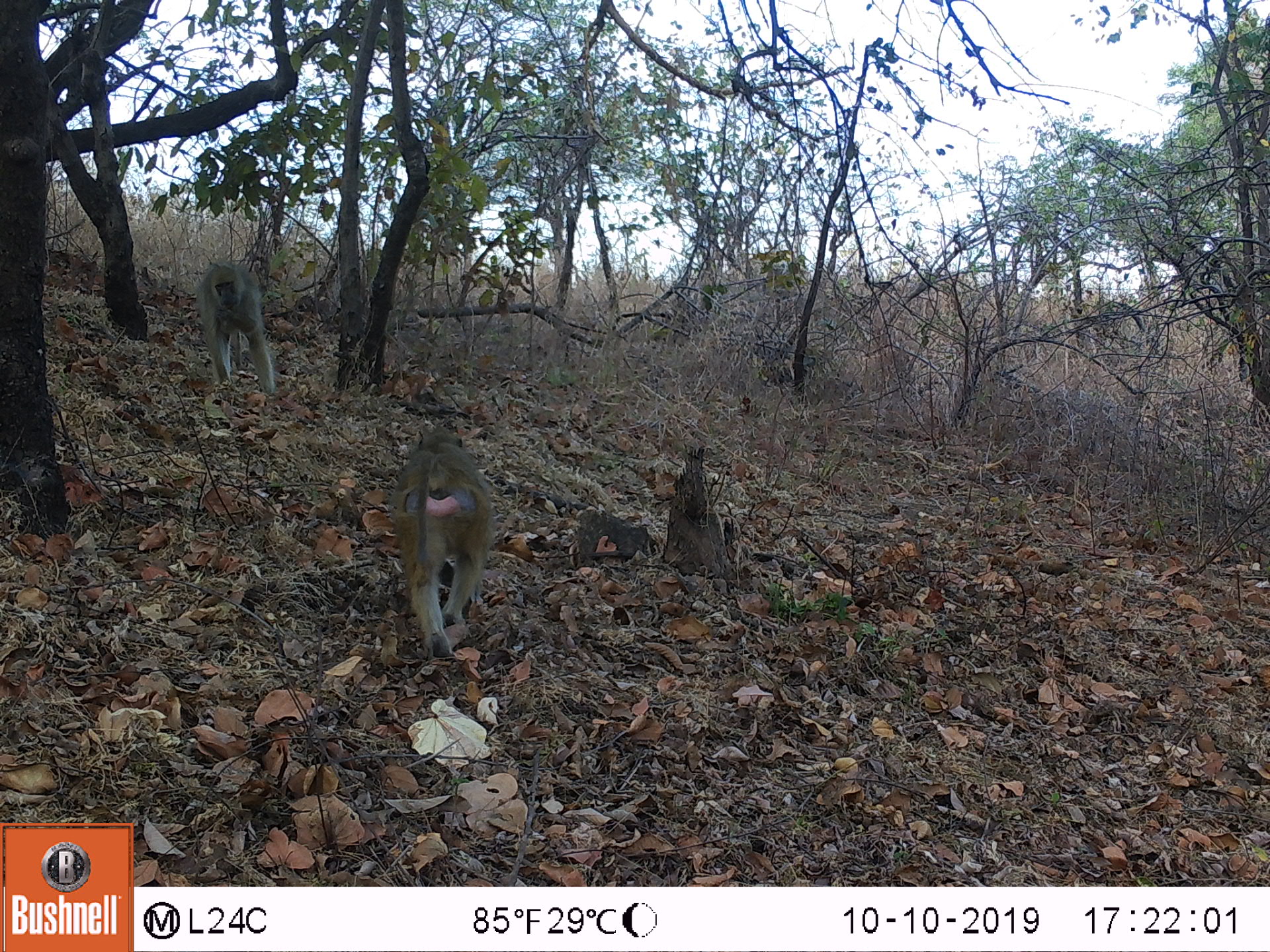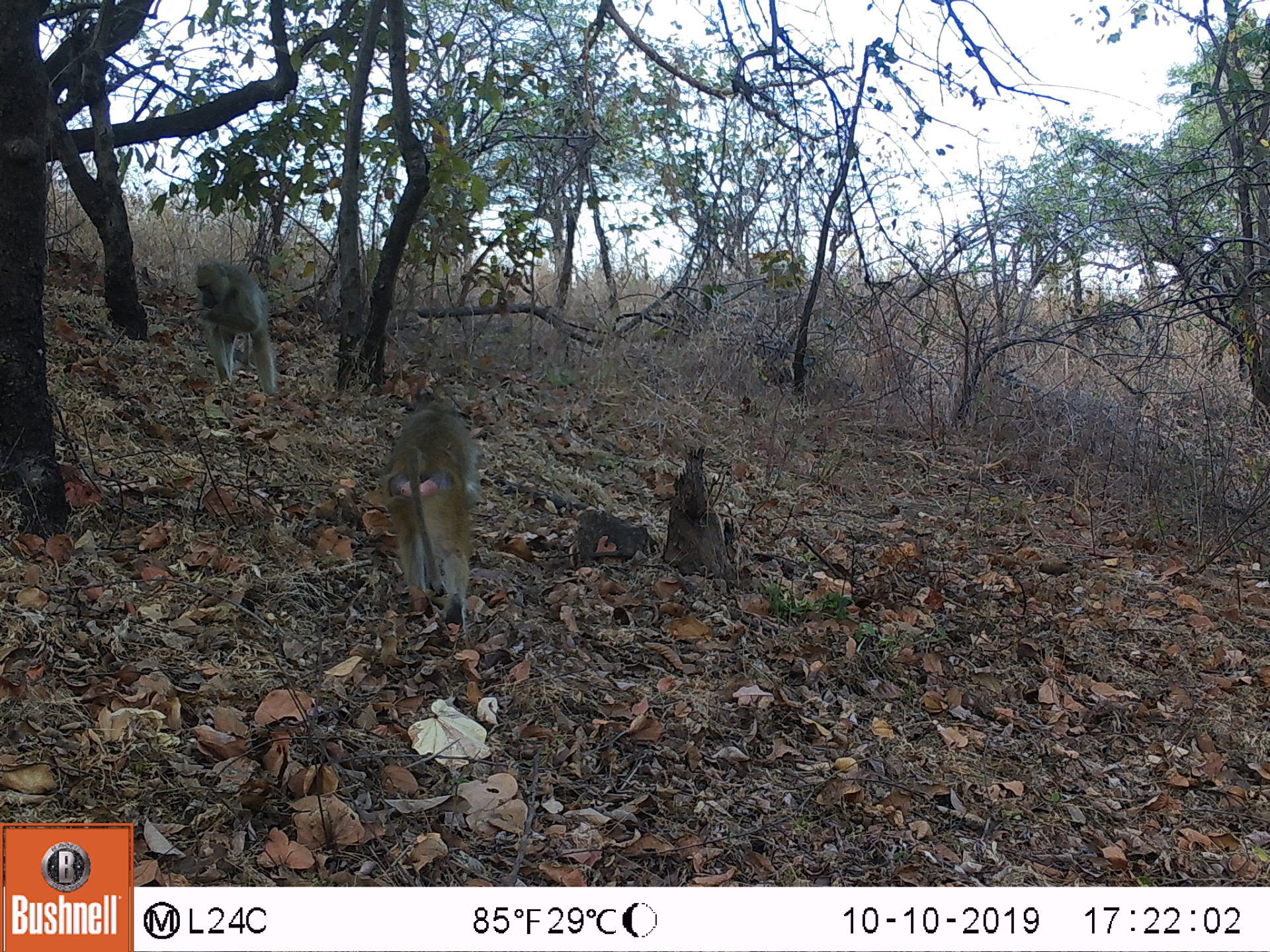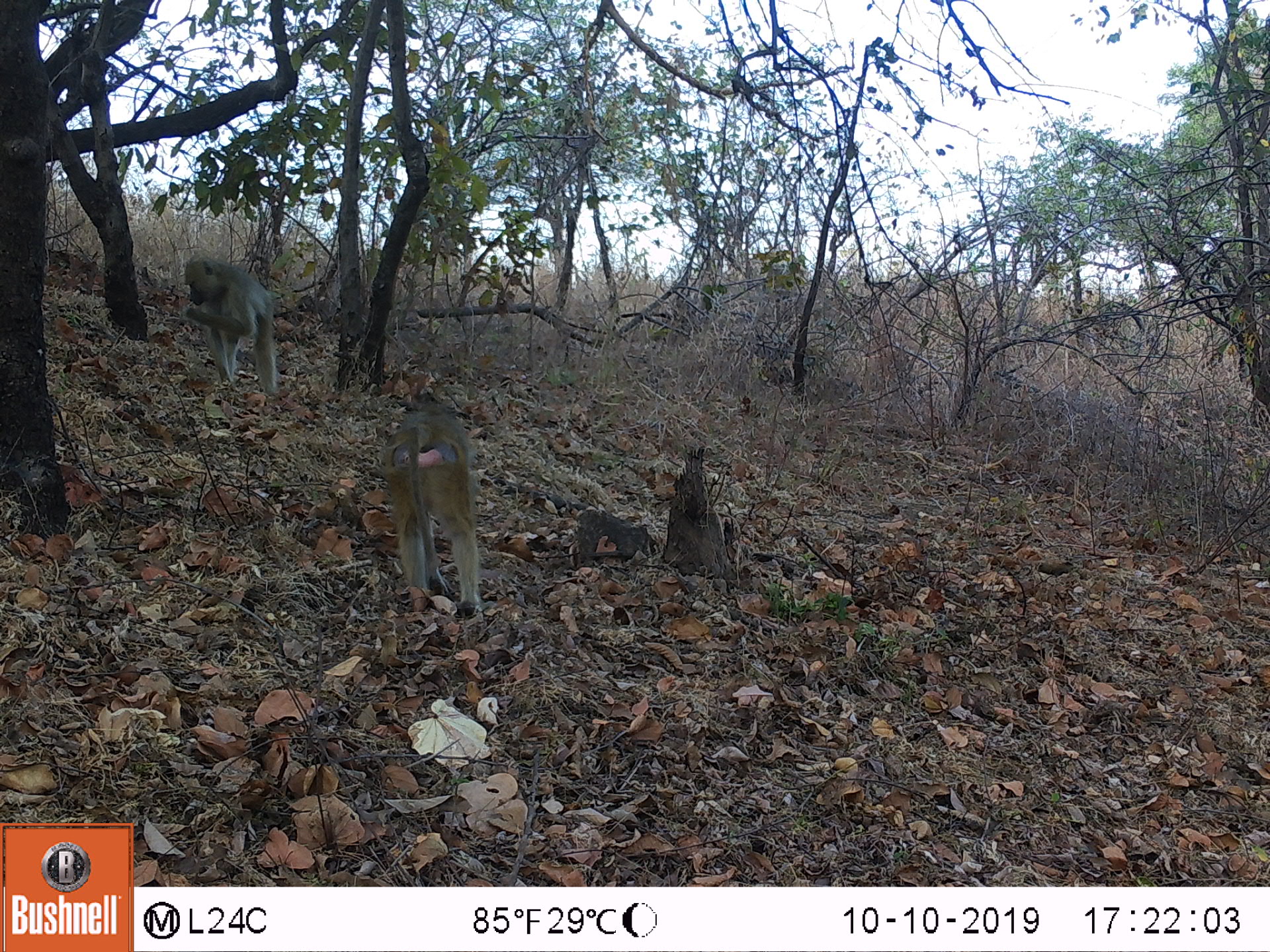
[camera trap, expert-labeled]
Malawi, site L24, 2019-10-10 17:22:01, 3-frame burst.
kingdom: Animalia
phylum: Chordata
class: Mammalia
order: Primates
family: Cercopithecidae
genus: Papio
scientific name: Papio cynocephalus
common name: yellow baboon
Yellow baboon (Papio cynocephalus), count 2.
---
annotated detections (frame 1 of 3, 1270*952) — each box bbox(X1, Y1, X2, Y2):
yellow baboon: bbox(391, 420, 497, 665); bbox(187, 247, 278, 397)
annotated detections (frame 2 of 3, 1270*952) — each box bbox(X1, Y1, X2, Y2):
yellow baboon: bbox(381, 387, 480, 614); bbox(190, 254, 278, 397)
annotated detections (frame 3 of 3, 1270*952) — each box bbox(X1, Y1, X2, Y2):
yellow baboon: bbox(379, 387, 494, 617); bbox(180, 249, 282, 392)